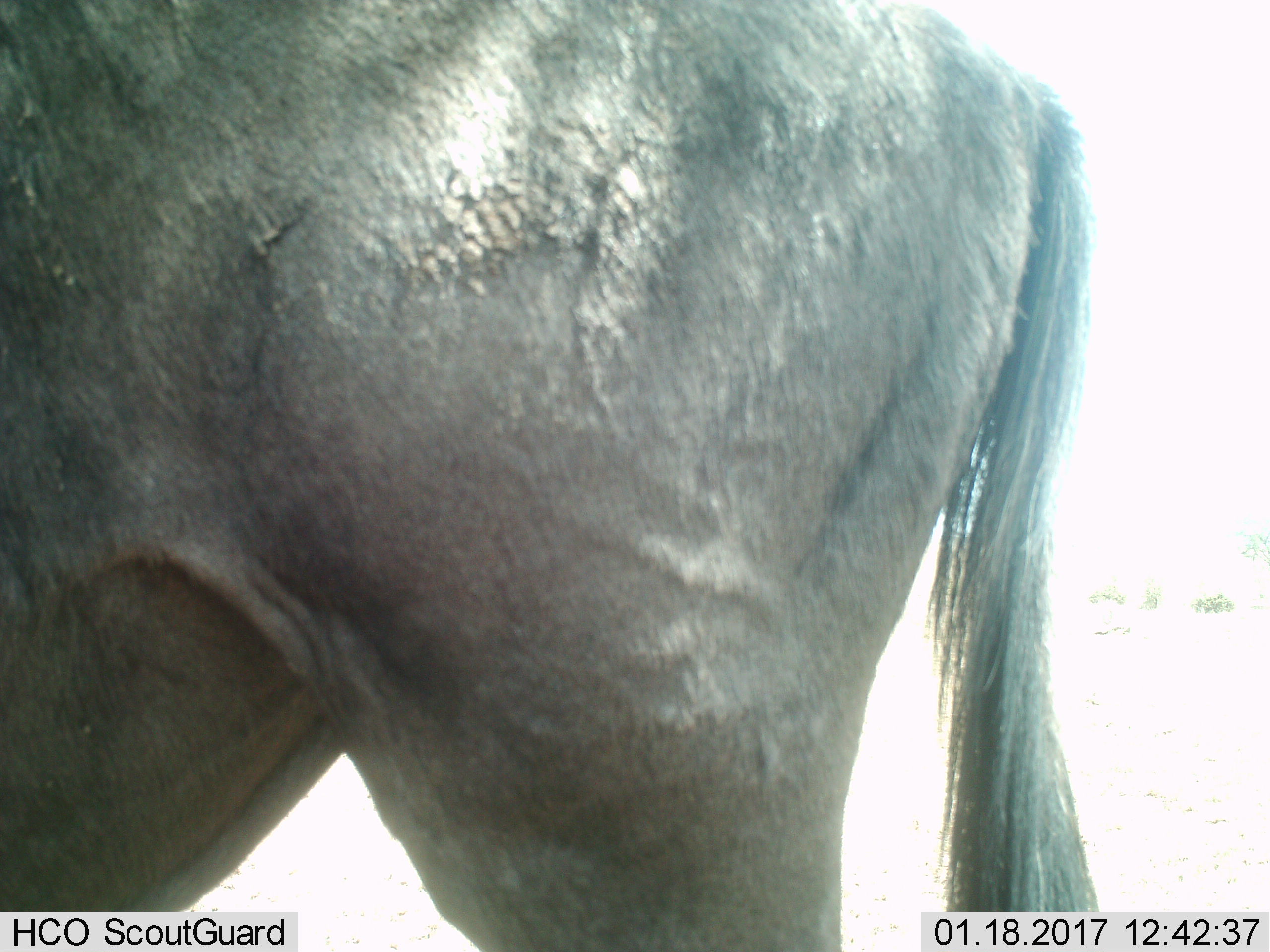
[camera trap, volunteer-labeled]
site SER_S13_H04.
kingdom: Animalia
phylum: Chordata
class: Mammalia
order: Artiodactyla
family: Bovidae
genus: Connochaetes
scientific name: Connochaetes taurinus taurinus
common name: blue wildebeest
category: wildebeestblue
Wildebeestblue (blue wildebeest) (Connochaetes taurinus taurinus), count 1. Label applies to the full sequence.